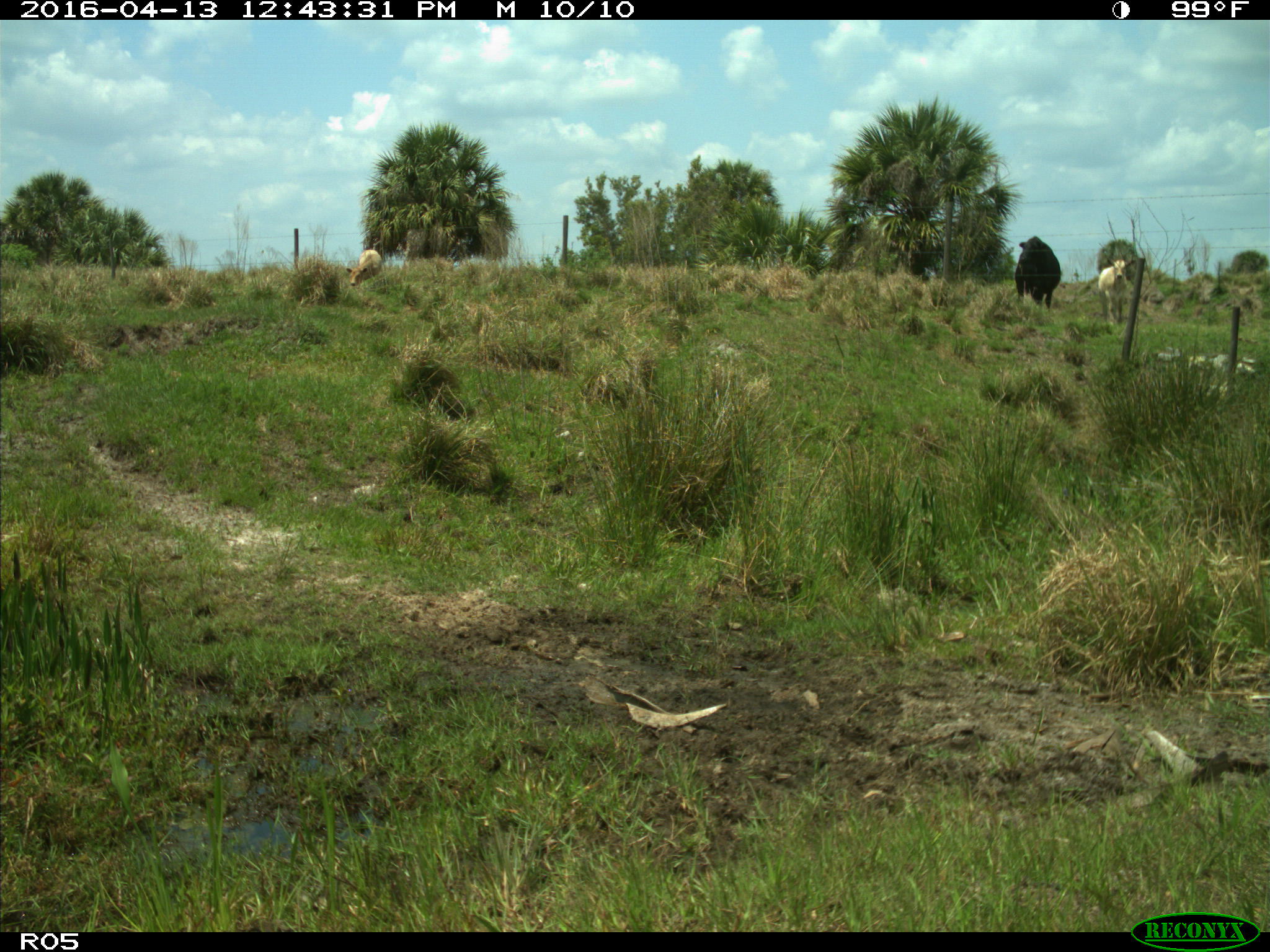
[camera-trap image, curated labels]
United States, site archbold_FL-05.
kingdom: Animalia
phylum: Chordata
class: Mammalia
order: Artiodactyla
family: Bovidae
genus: Bos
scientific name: Bos taurus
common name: domestic cow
Bos taurus (domestic cow).